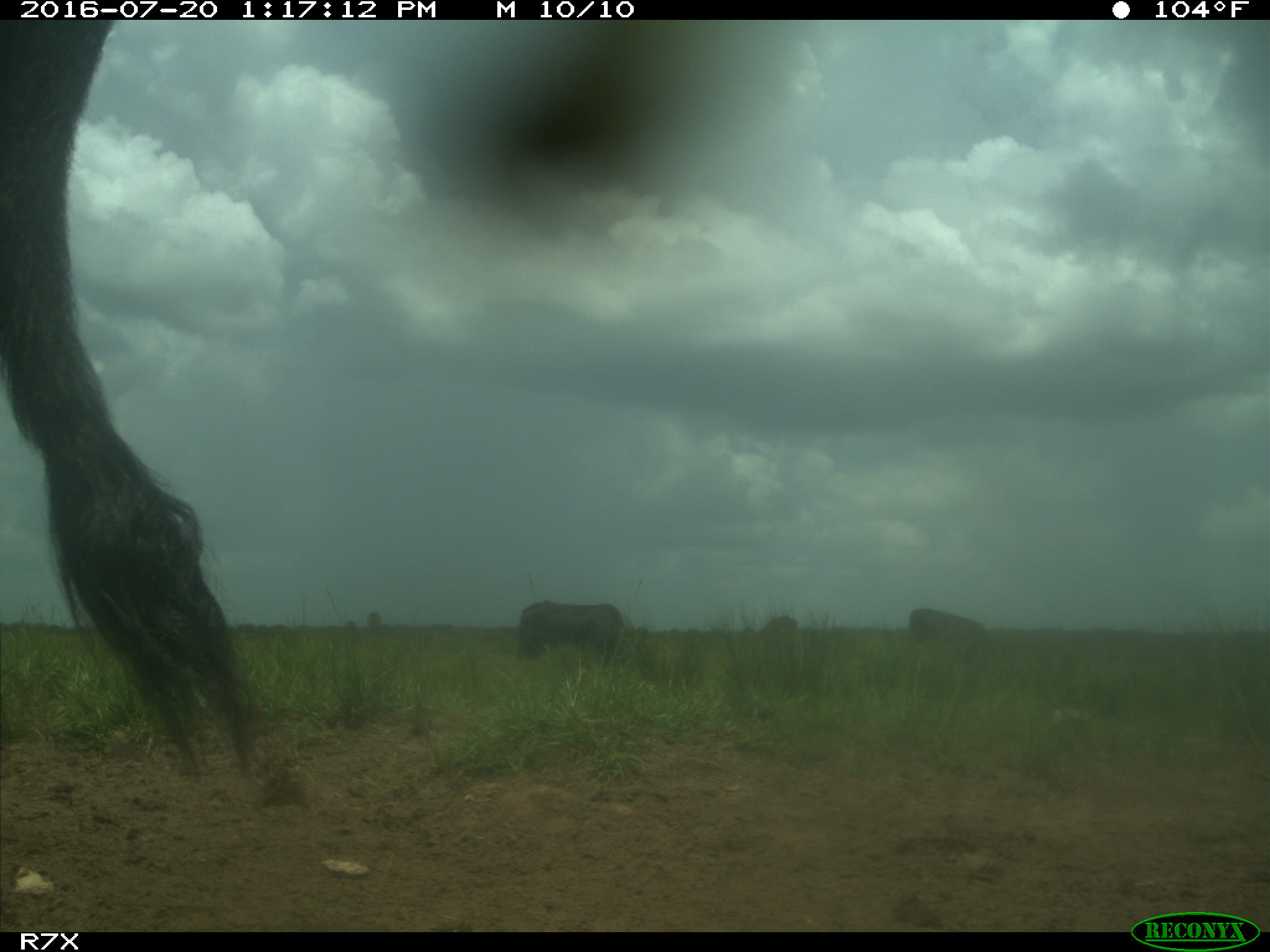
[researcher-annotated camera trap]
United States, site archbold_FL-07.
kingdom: Animalia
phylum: Chordata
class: Mammalia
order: Artiodactyla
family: Bovidae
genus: Bos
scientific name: Bos taurus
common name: domestic cow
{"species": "Bos taurus (domestic cow)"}